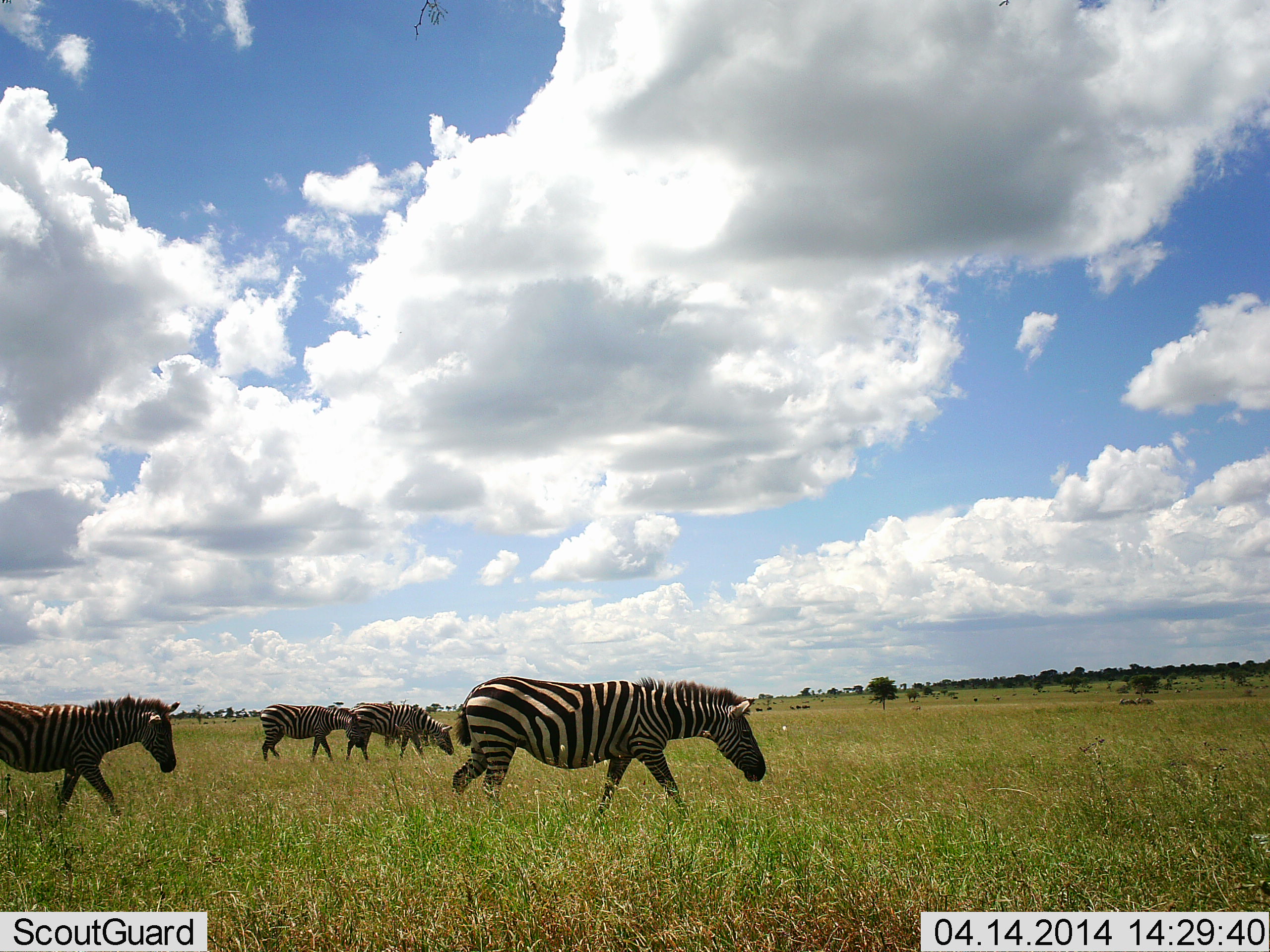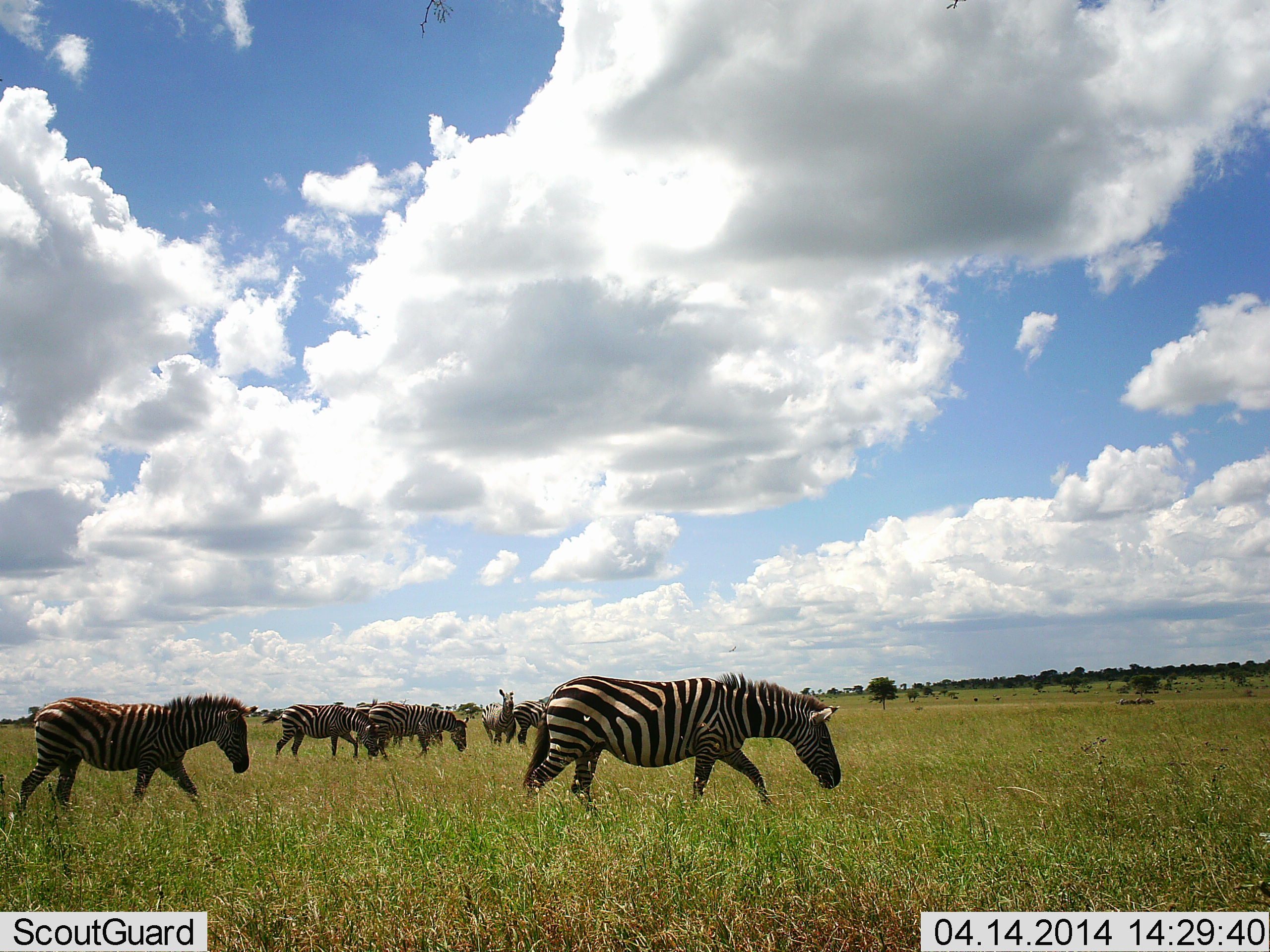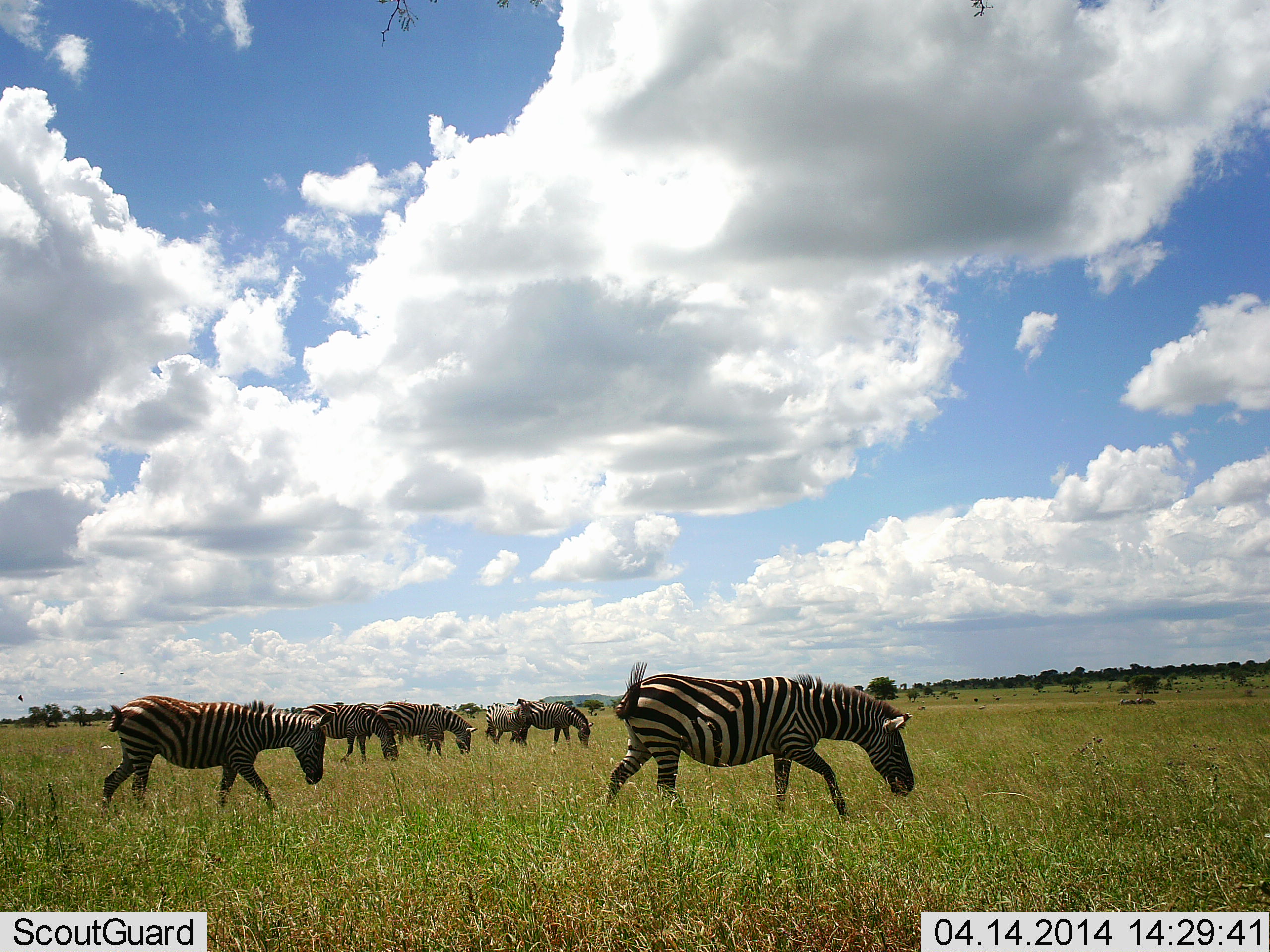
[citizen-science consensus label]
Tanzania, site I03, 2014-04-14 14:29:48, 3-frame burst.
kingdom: Animalia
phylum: Chordata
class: Mammalia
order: Perissodactyla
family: Equidae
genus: Equus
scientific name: Equus quagga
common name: plains zebra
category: zebra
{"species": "zebra (plains zebra) (Equus quagga)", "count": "7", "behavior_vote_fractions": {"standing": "20%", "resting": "0%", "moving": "100%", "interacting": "0%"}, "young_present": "0%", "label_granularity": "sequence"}